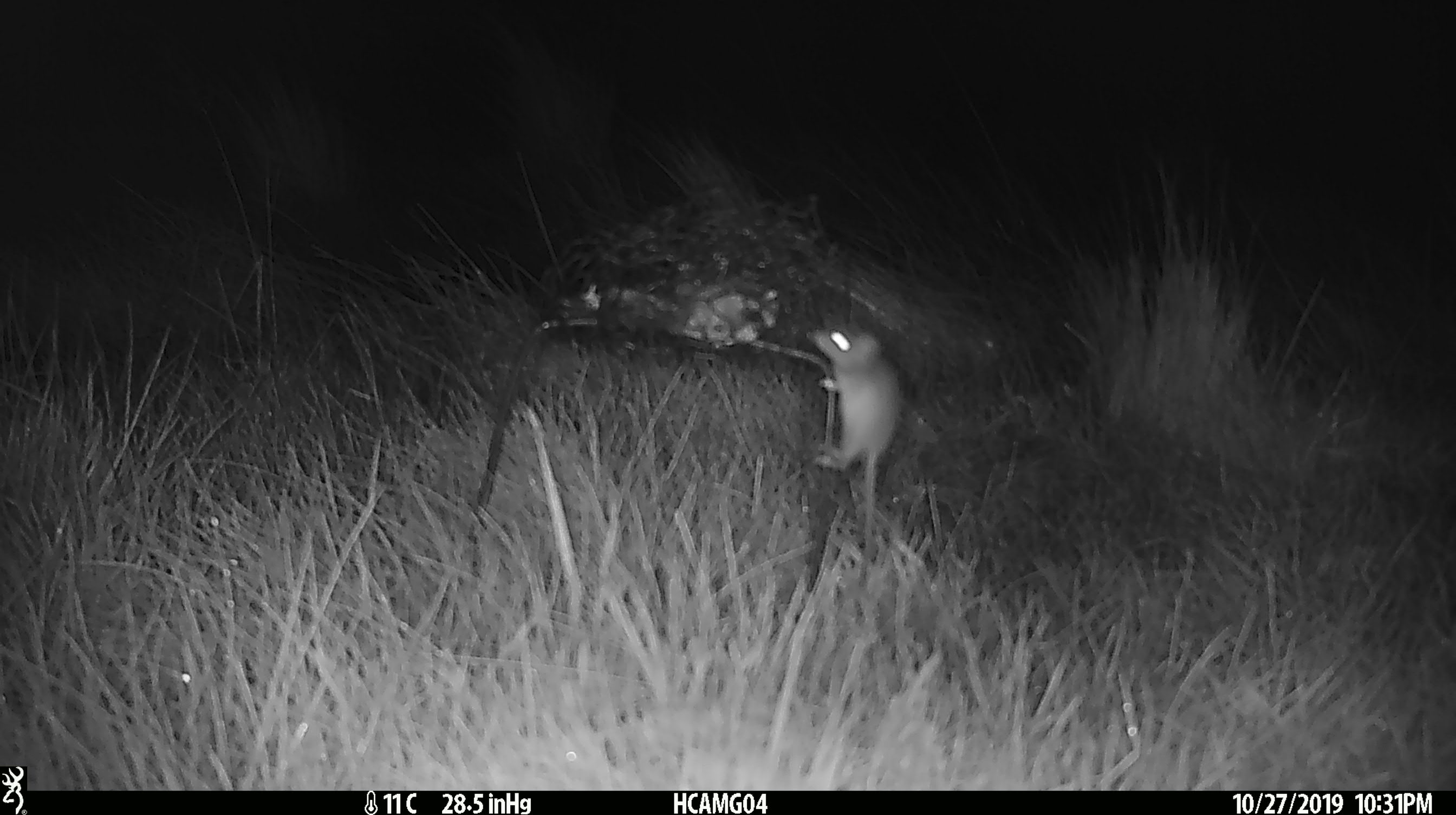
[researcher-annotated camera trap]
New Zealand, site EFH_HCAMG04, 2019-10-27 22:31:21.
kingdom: Animalia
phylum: Chordata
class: Mammalia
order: Rodentia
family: Muridae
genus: Mus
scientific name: Mus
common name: mouse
Mouse (Mus).